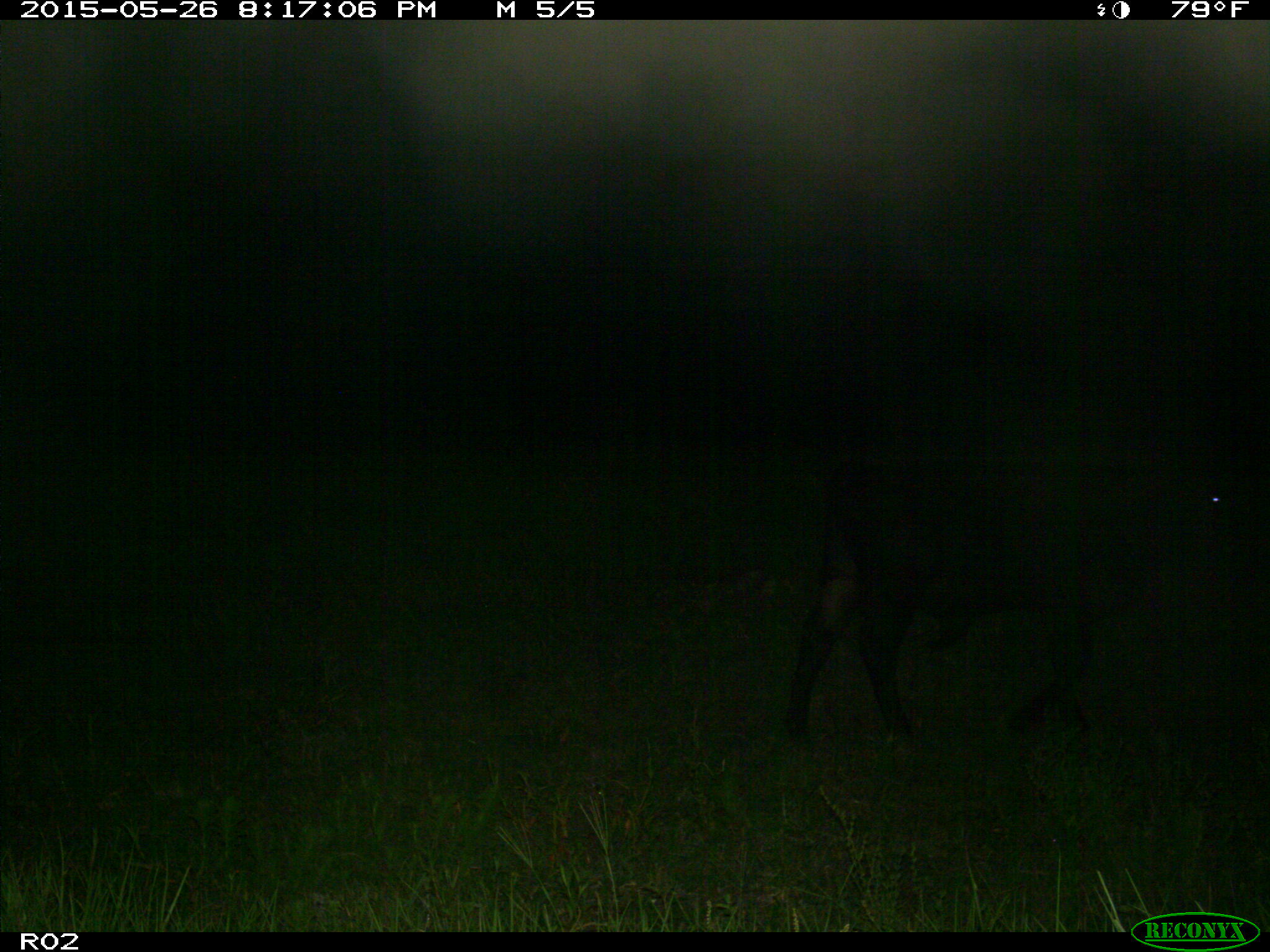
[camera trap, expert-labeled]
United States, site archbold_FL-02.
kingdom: Animalia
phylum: Chordata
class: Mammalia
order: Artiodactyla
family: Bovidae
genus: Bos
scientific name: Bos taurus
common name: domestic cow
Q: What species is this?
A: Bos taurus (domestic cow).